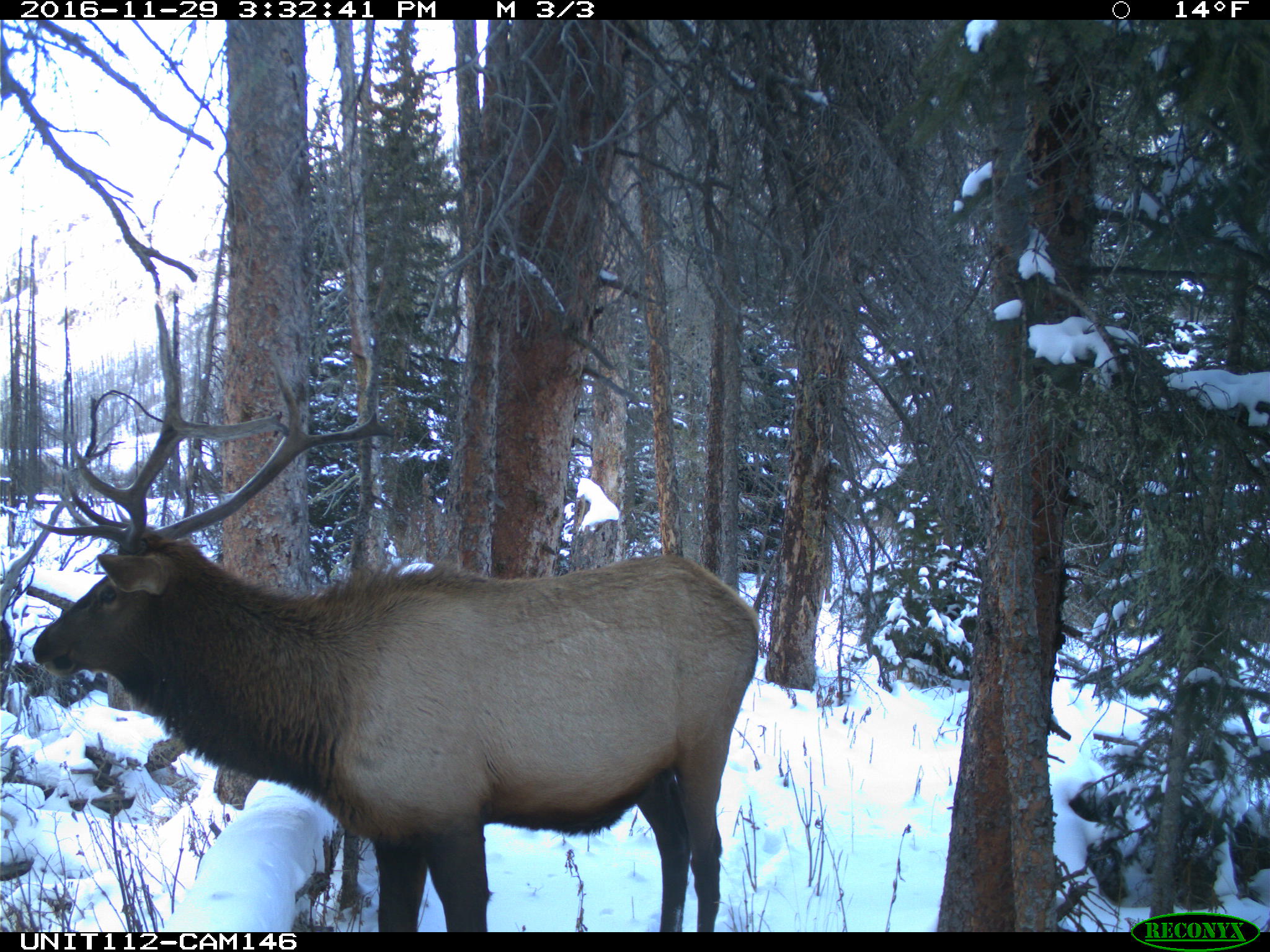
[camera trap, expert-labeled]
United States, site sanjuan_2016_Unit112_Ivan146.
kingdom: Animalia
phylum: Chordata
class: Mammalia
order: Artiodactyla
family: Cervidae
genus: Cervus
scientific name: Cervus elaphus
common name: red deer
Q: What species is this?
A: Cervus elaphus (red deer).